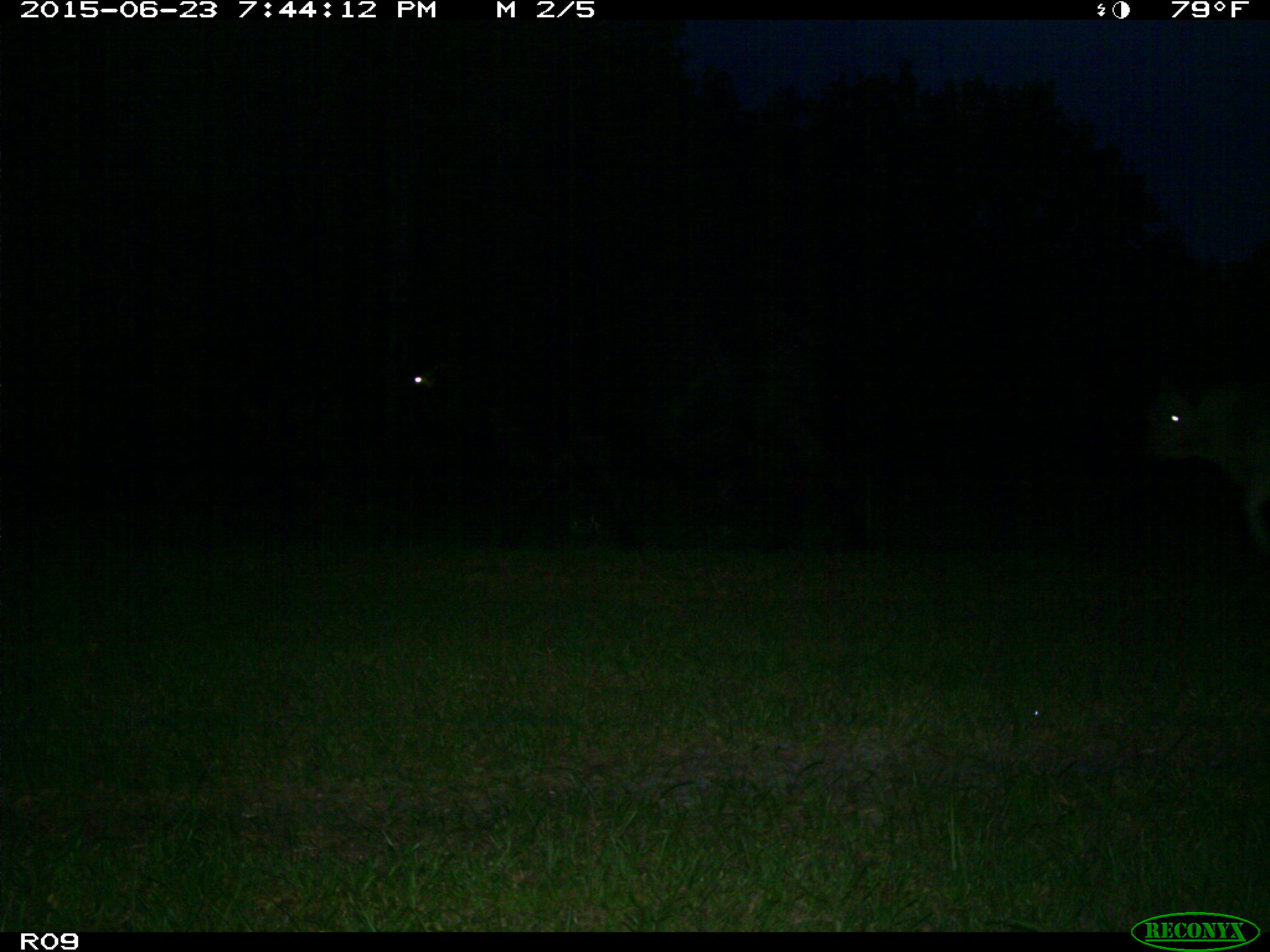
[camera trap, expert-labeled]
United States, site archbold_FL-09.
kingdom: Animalia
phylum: Chordata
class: Mammalia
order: Artiodactyla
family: Bovidae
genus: Bos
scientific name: Bos taurus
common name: domestic cow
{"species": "Bos taurus (domestic cow)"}